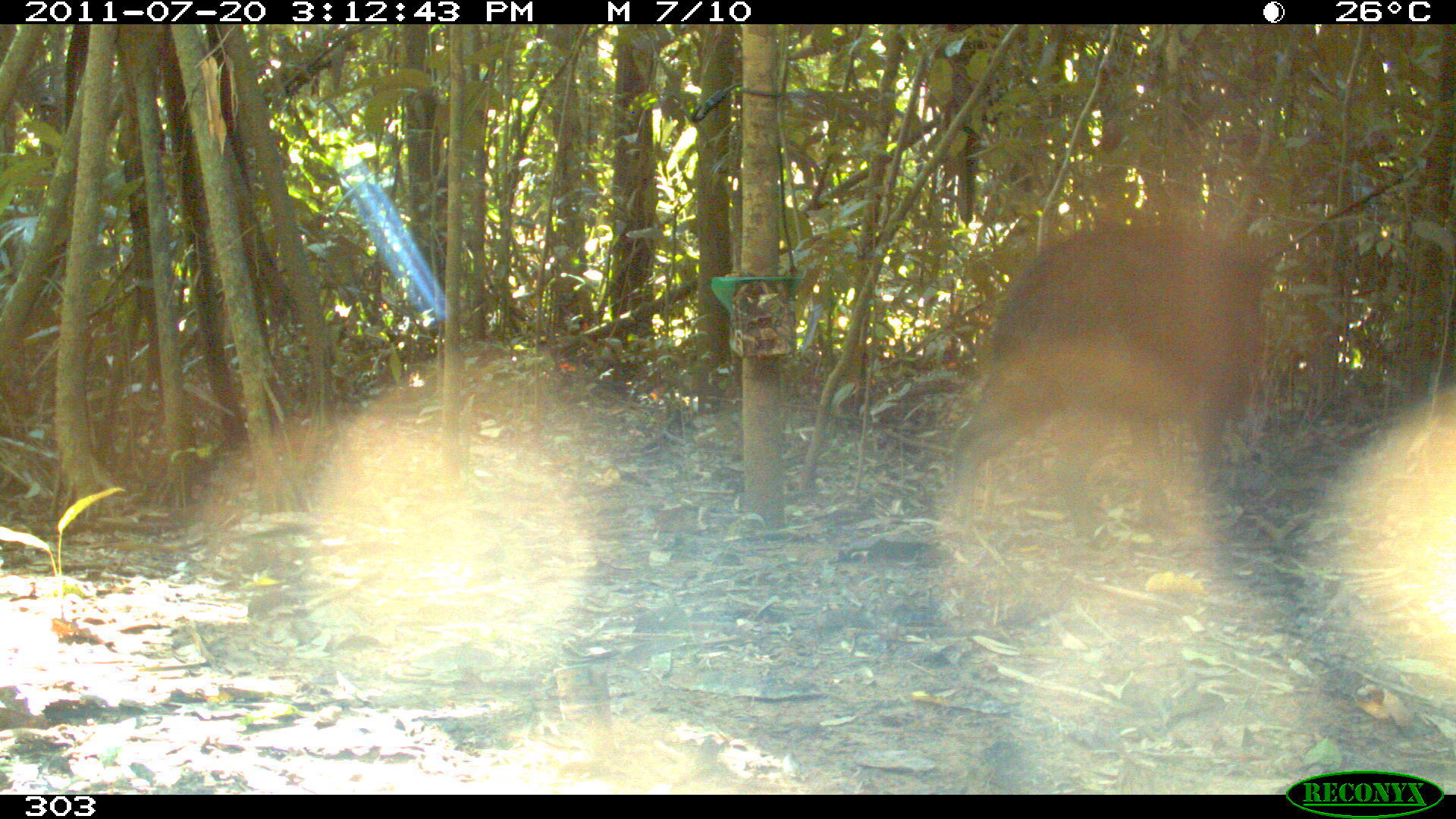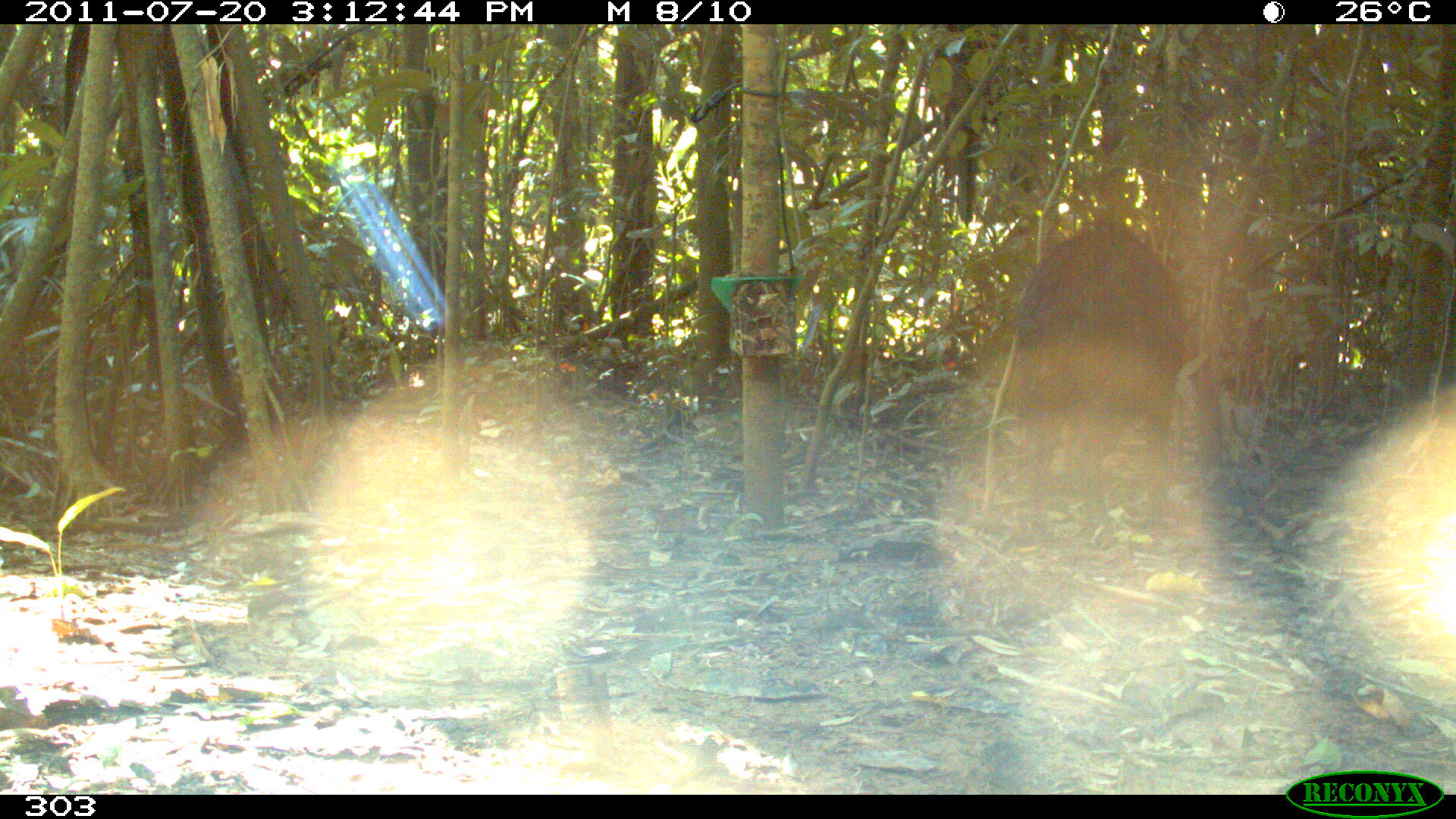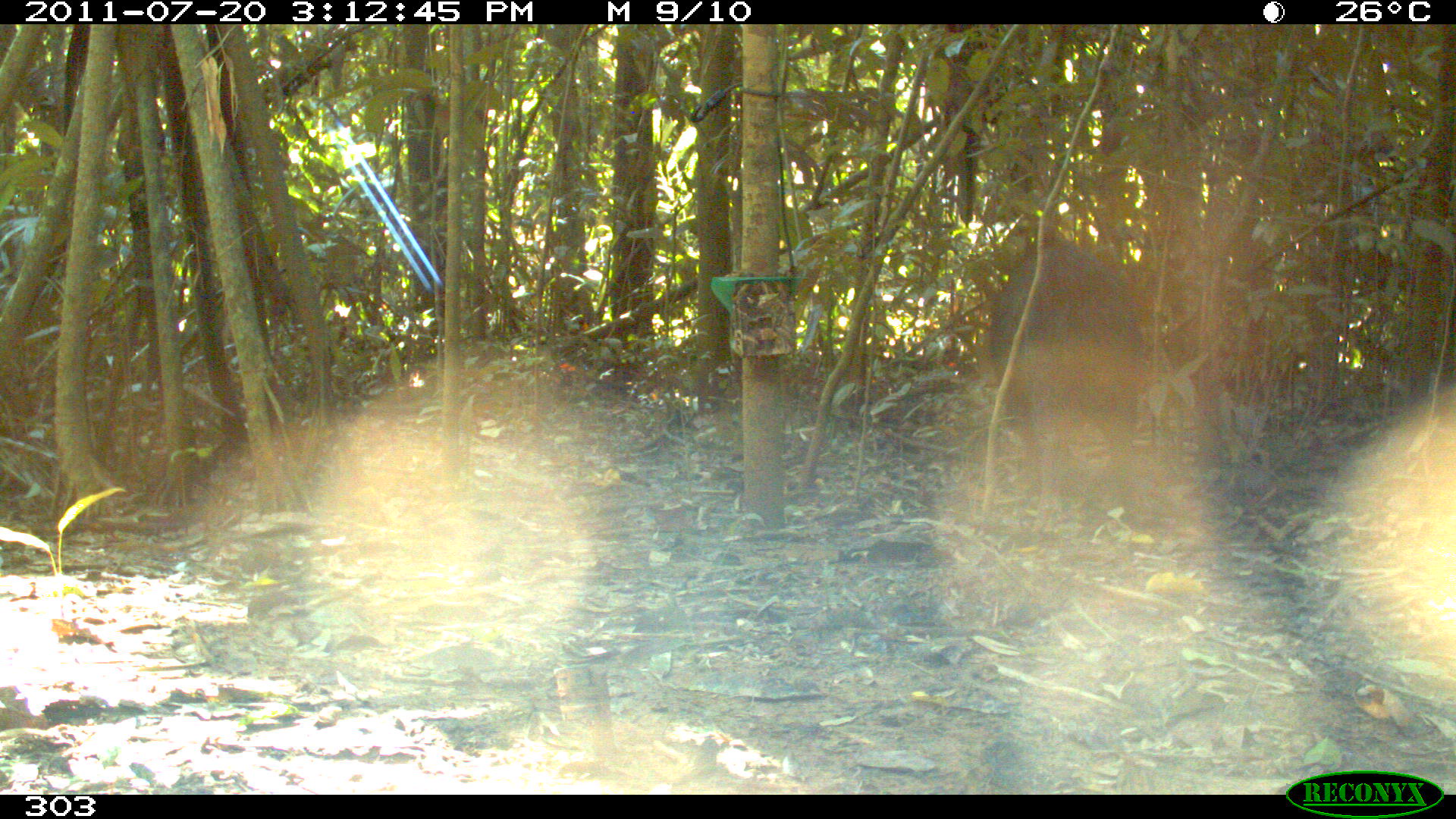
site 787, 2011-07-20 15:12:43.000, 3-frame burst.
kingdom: Animalia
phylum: Chordata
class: Mammalia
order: Artiodactyla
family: Tayassuidae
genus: Tayassu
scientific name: Tayassu pecari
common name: white-lipped peccary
Tayassu pecari (white-lipped peccary).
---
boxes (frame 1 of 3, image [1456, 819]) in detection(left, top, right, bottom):
tayassu pecari: detection(947, 216, 1273, 523)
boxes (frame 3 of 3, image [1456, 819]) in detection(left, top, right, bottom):
tayassu pecari: detection(987, 238, 1152, 535)